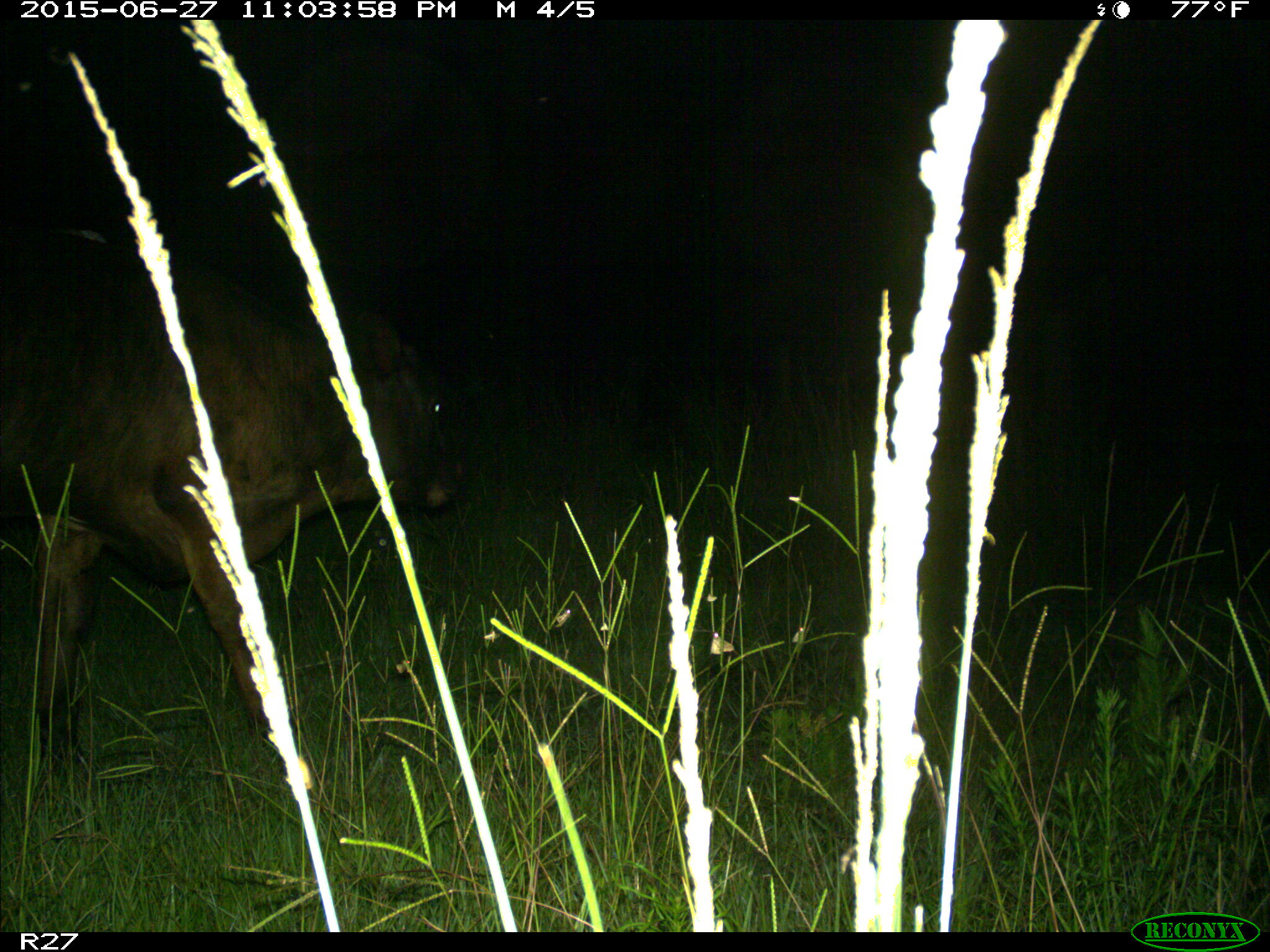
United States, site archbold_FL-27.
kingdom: Animalia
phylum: Chordata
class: Mammalia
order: Artiodactyla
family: Bovidae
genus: Bos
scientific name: Bos taurus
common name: domestic cow